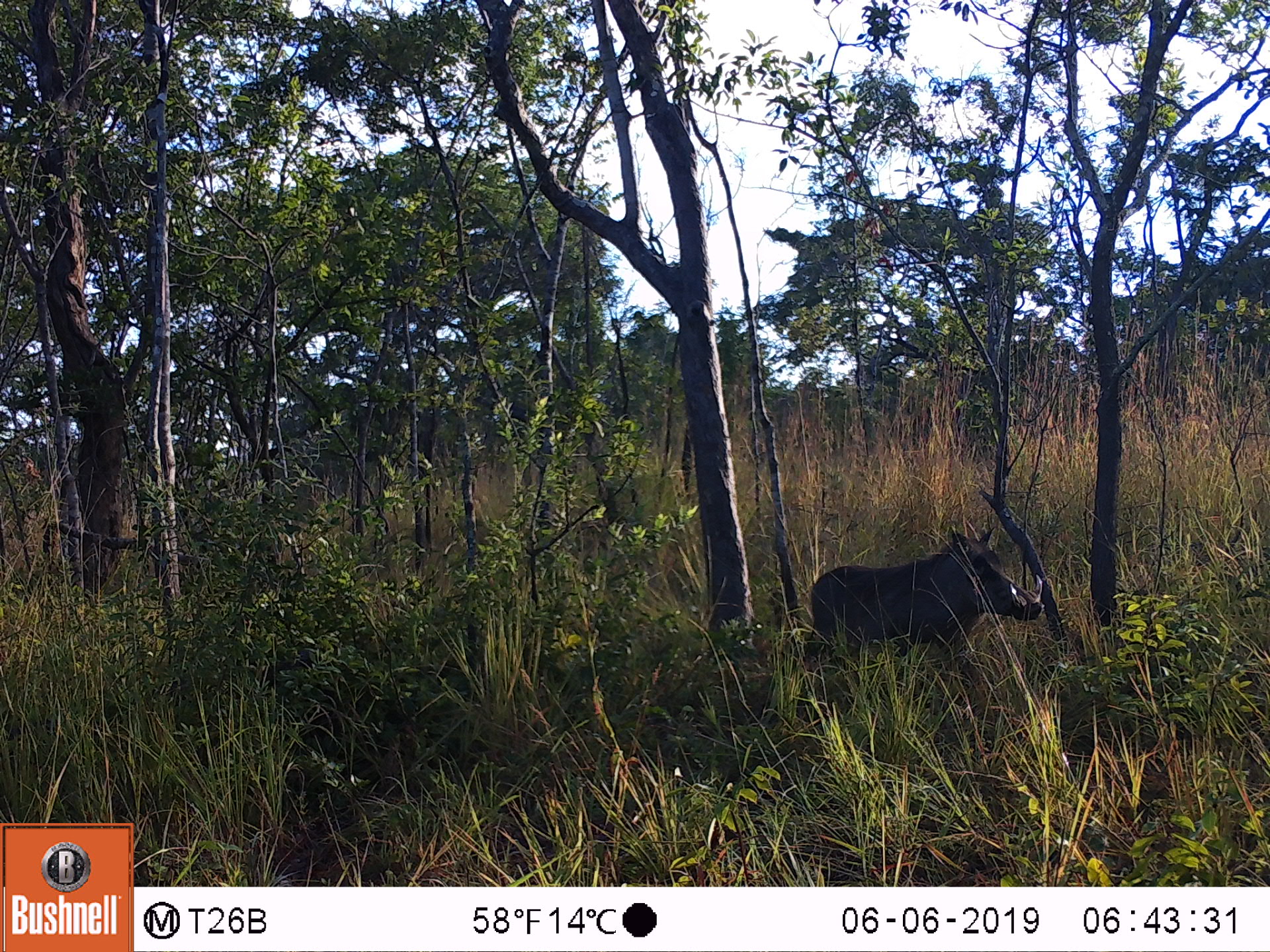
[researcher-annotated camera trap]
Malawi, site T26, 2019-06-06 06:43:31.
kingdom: Animalia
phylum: Chordata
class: Mammalia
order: Artiodactyla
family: Suidae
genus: Phacochoerus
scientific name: Phacochoerus africanus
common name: common warthog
Common warthog (Phacochoerus africanus), count 1.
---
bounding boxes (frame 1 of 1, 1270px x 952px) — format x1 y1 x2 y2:
common warthog: 796 526 1047 690